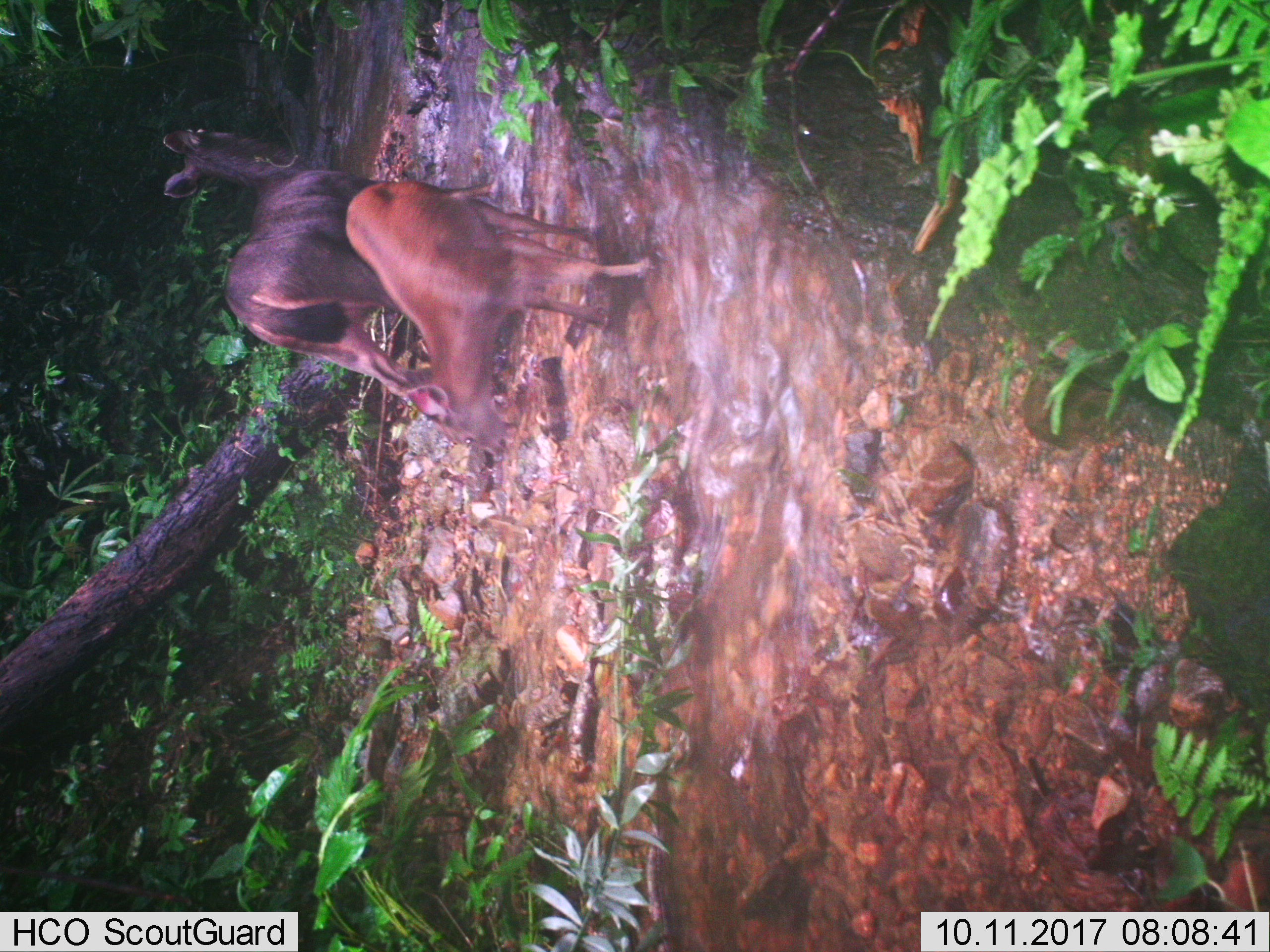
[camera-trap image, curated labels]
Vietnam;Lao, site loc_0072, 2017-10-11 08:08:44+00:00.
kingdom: Animalia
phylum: Chordata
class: Mammalia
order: Artiodactyla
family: Cervidae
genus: Rusa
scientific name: Rusa unicolor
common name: sambar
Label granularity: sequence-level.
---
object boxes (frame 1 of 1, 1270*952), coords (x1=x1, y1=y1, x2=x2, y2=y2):
sambar: (x1=345, y1=181, x2=653, y2=461); (x1=162, y1=127, x2=419, y2=398)